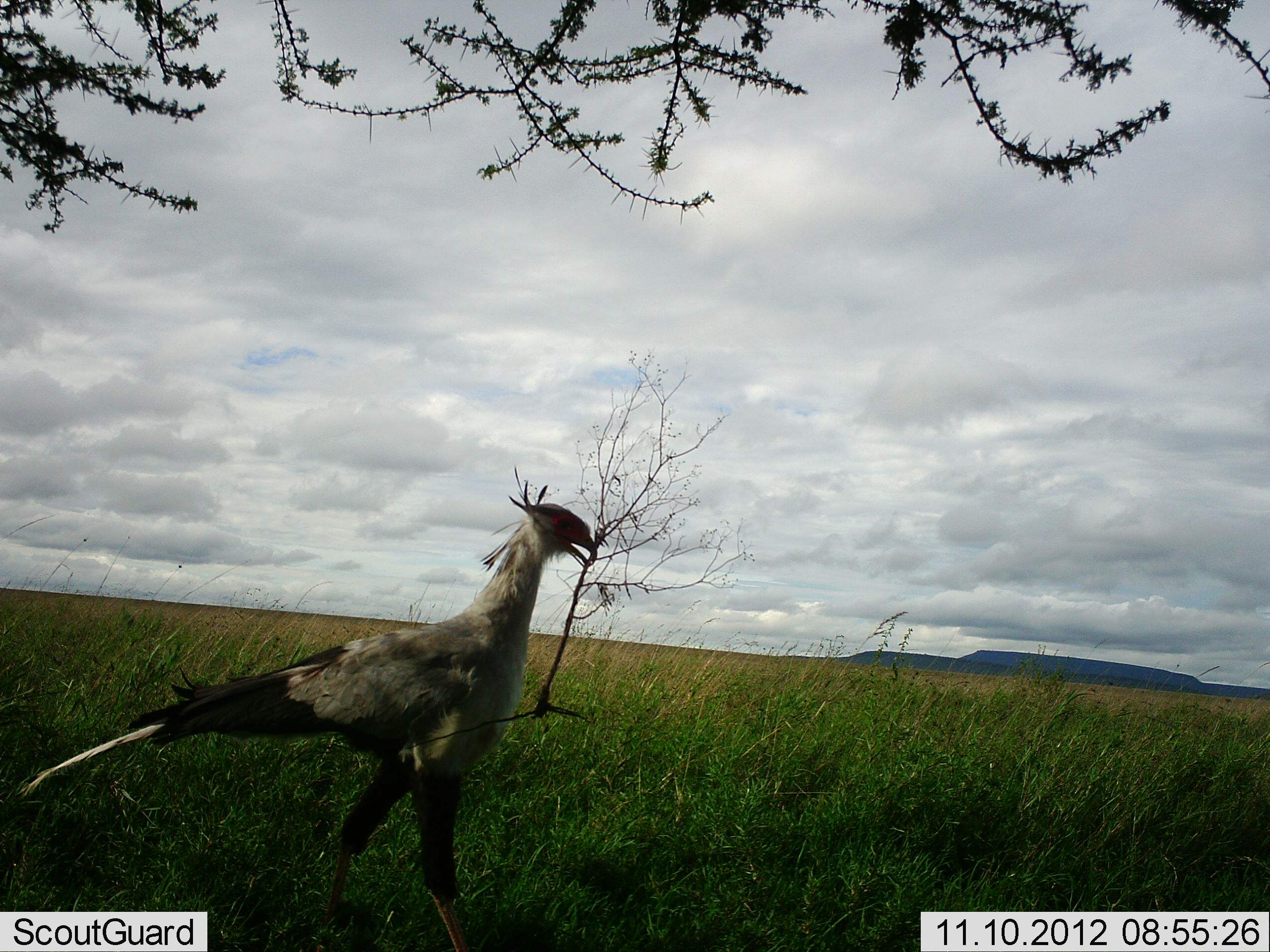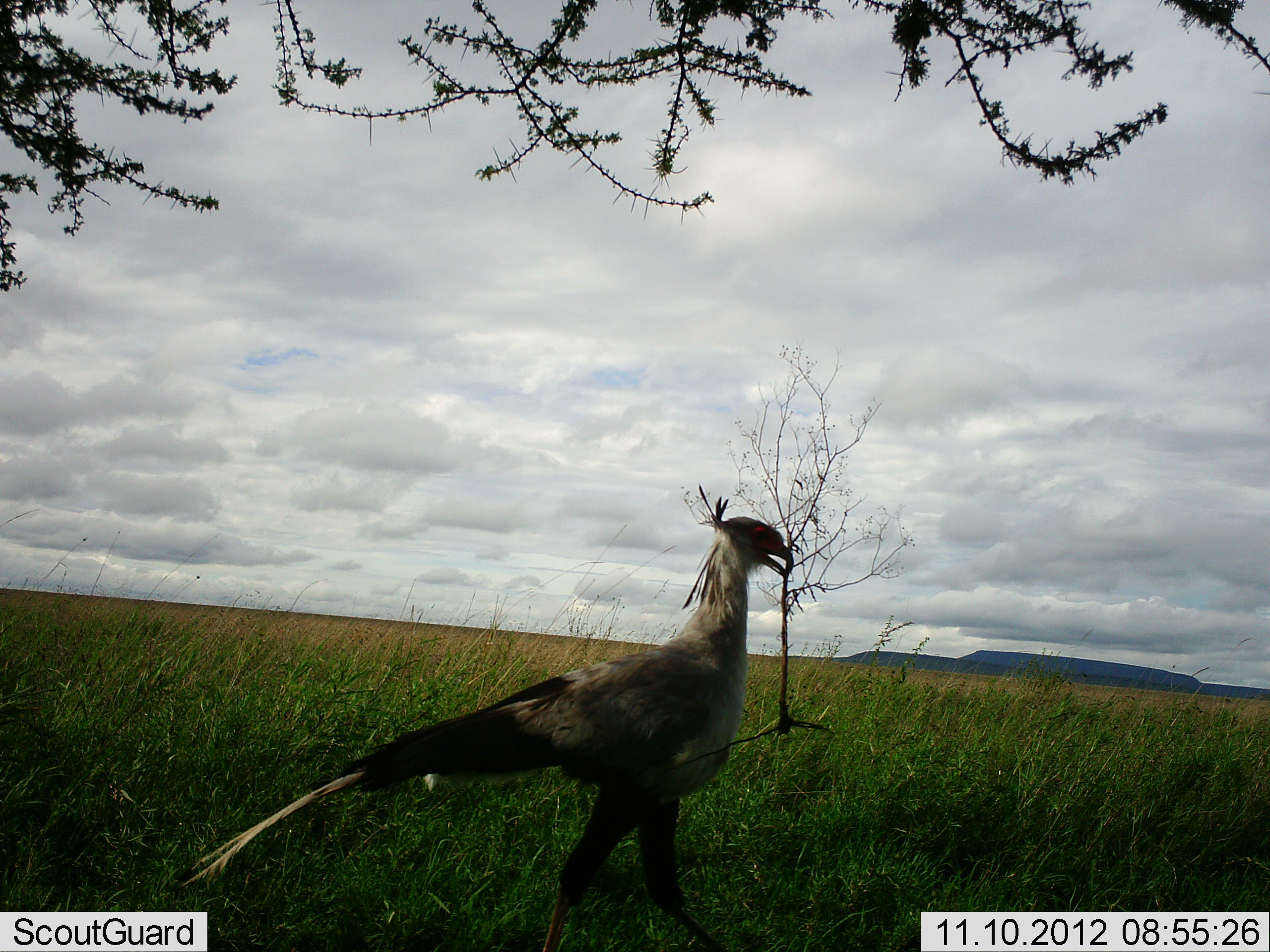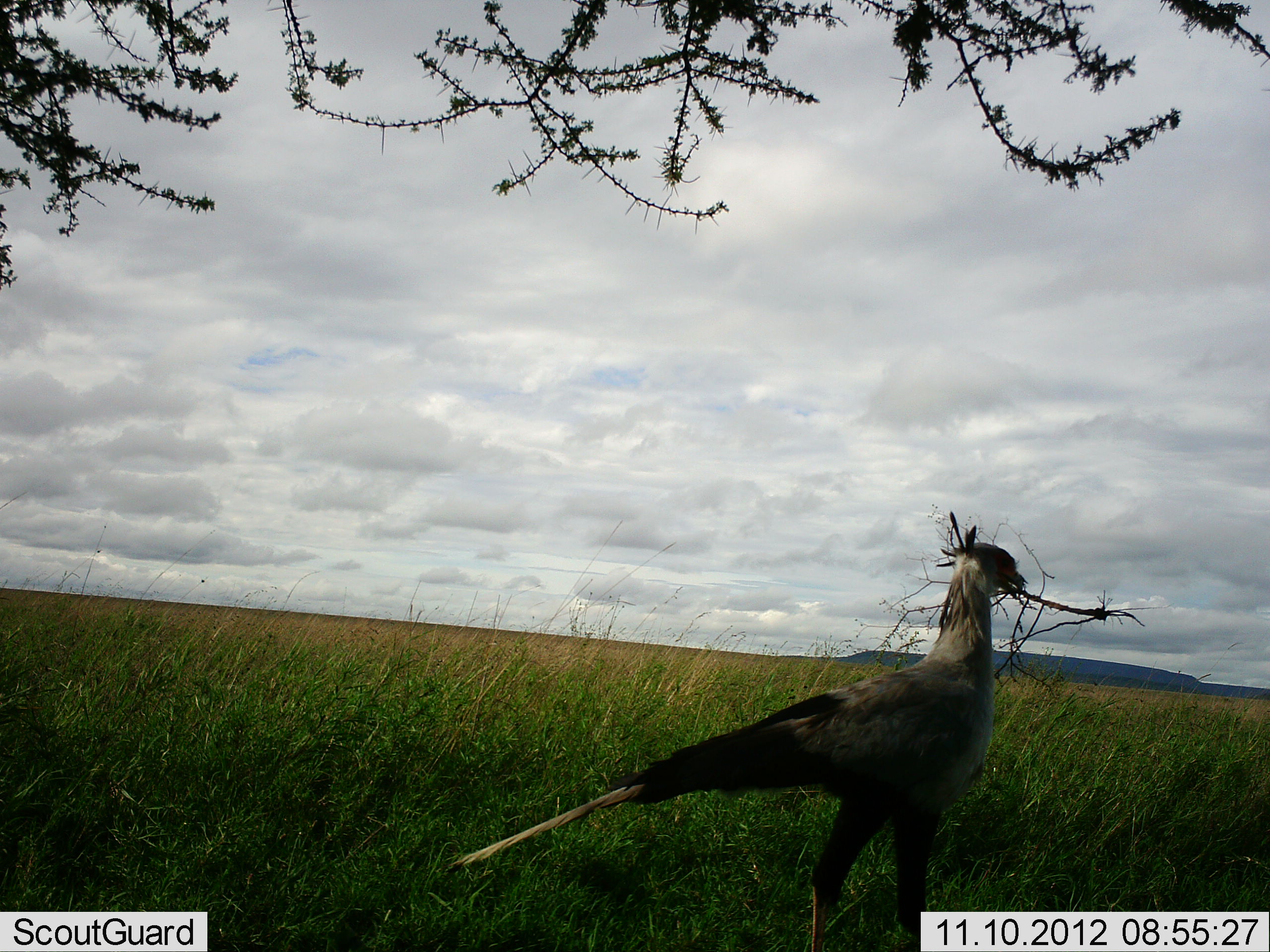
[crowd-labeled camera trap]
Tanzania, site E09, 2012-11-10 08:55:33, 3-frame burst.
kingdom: Animalia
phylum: Chordata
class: Aves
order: Accipitriformes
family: Sagittariidae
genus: Sagittarius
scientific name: Sagittarius serpentarius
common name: secretary bird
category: secretarybird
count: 1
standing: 0%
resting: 0%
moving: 90%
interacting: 10%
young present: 0%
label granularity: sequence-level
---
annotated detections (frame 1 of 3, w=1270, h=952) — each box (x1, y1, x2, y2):
animal: (14, 465, 605, 952)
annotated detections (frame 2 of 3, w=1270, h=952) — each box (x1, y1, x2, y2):
animal: (175, 483, 793, 952)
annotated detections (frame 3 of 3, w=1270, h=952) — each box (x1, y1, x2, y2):
animal: (448, 507, 1035, 951)